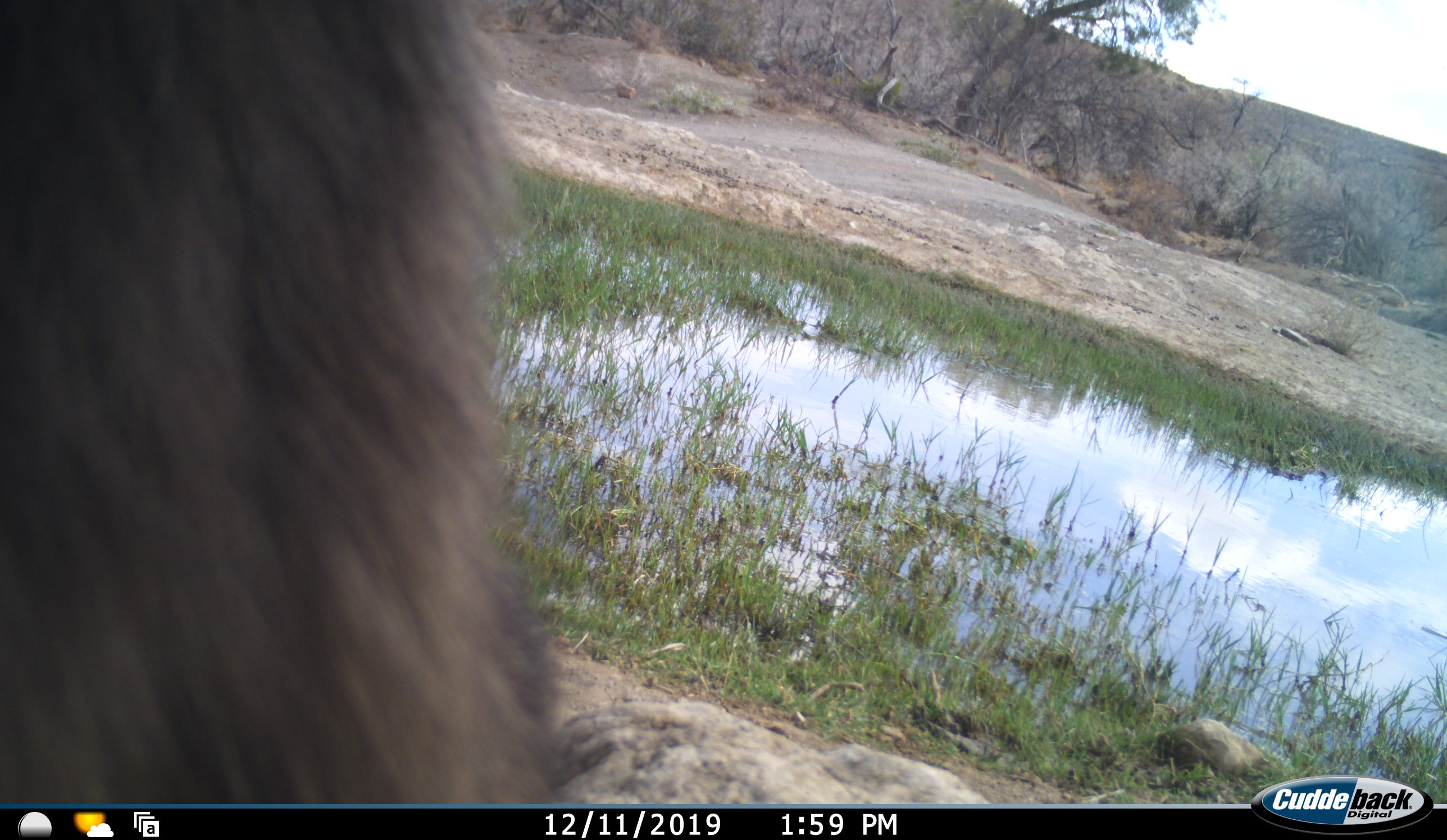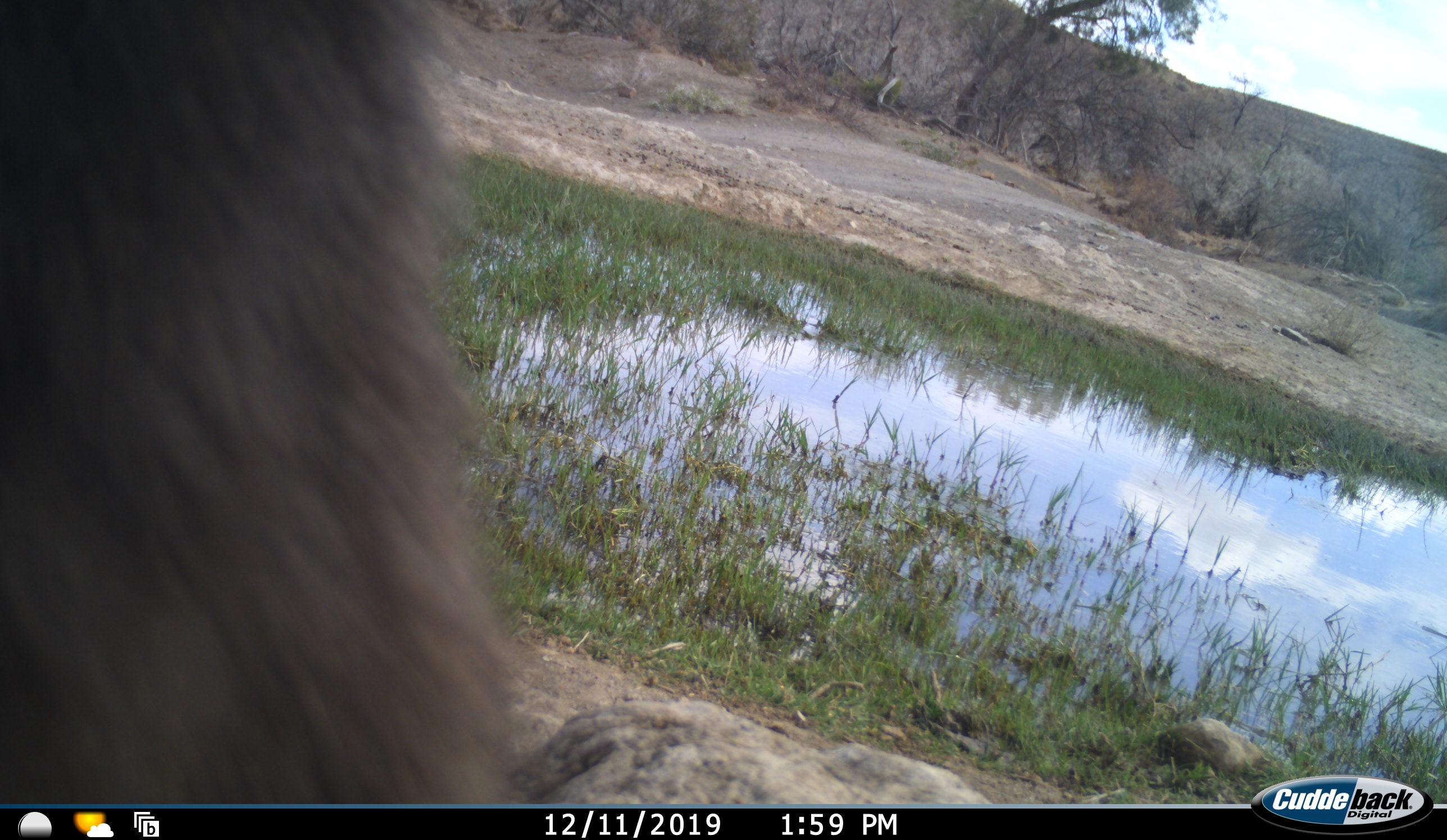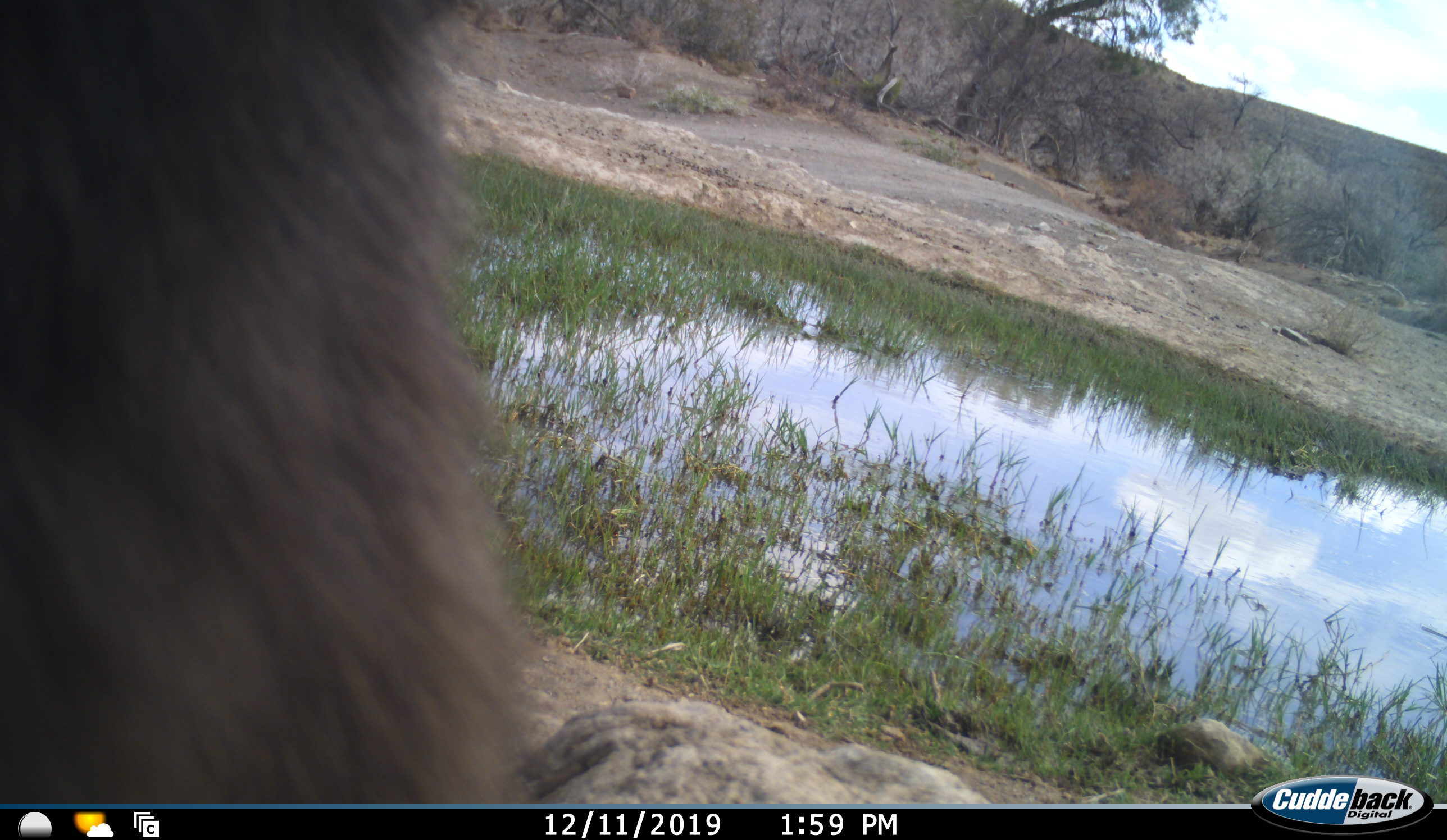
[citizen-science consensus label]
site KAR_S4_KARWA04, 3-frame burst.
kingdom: Animalia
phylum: Chordata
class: Mammalia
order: Primates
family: Cercopithecidae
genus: Papio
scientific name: Papio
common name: baboon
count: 1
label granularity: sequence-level